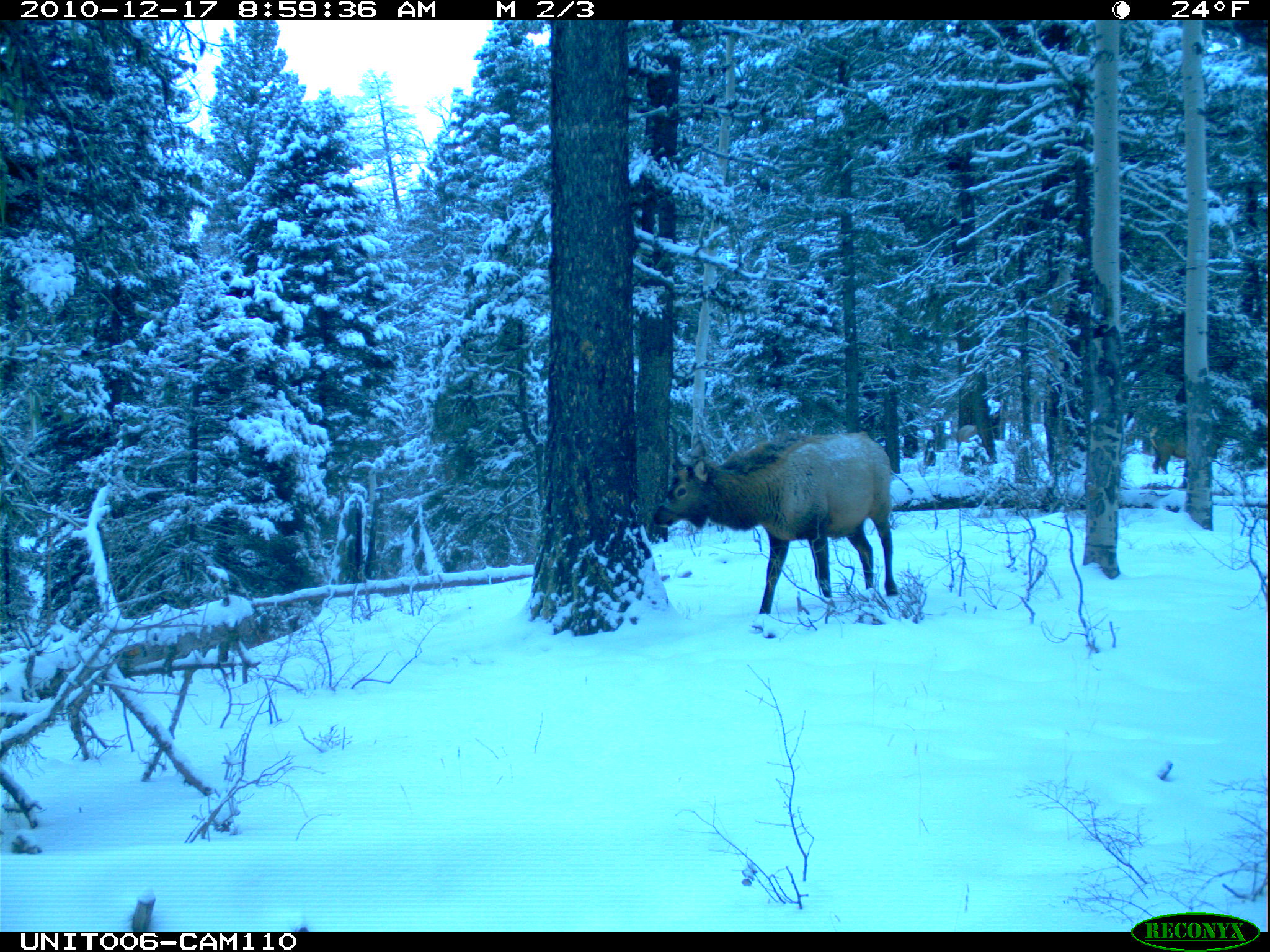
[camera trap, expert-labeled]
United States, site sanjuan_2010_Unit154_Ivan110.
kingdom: Animalia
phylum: Chordata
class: Mammalia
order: Artiodactyla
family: Cervidae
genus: Cervus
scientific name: Cervus elaphus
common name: red deer